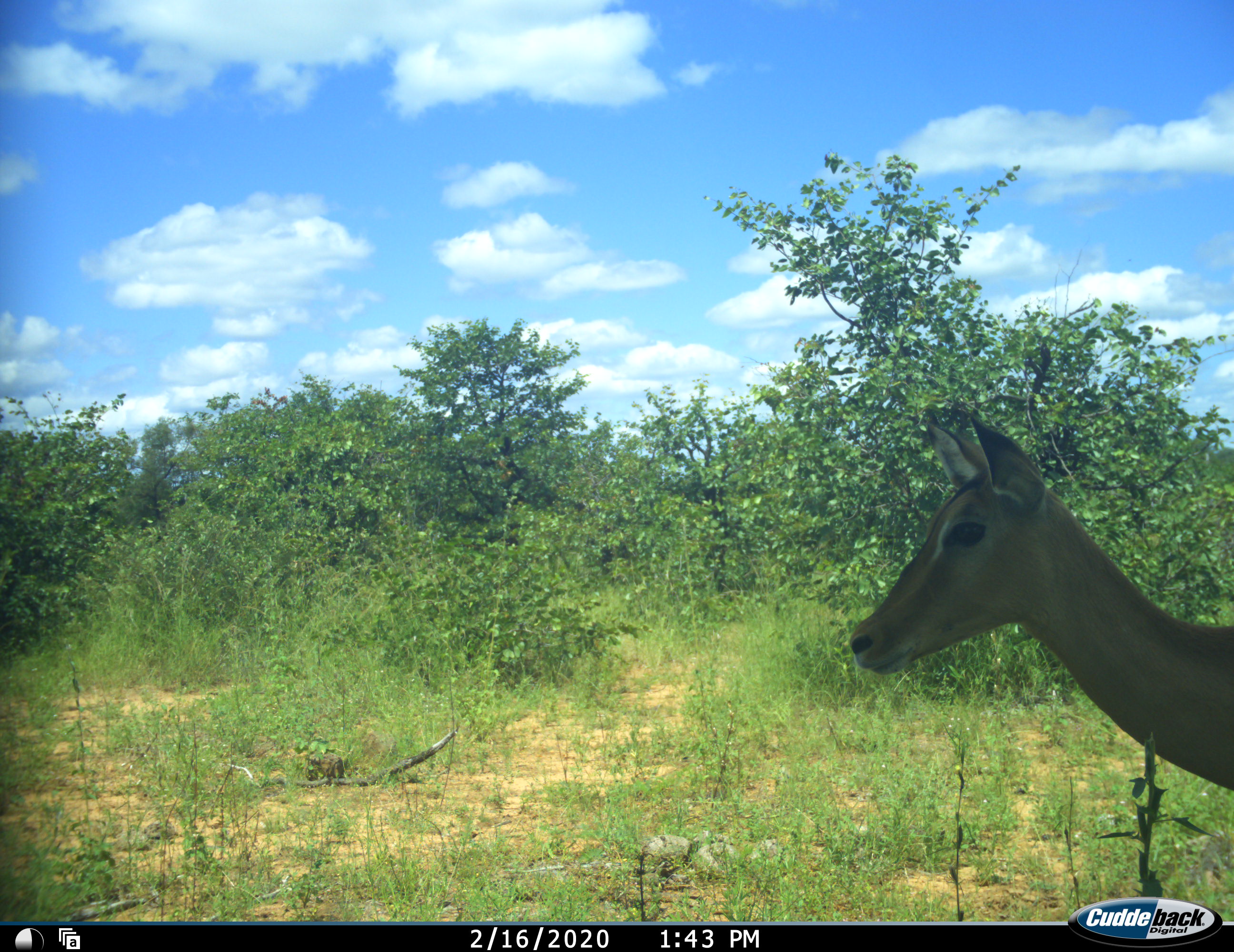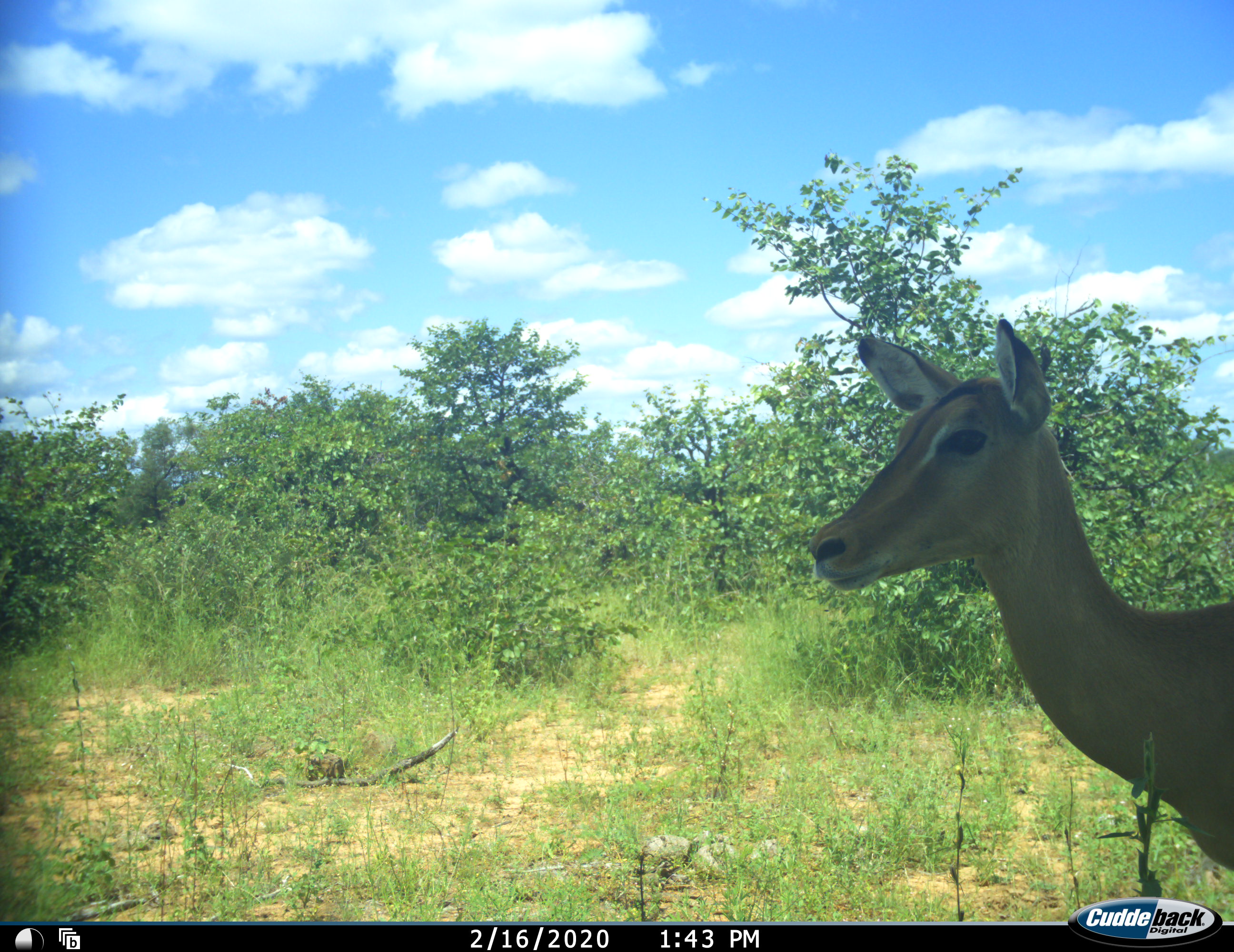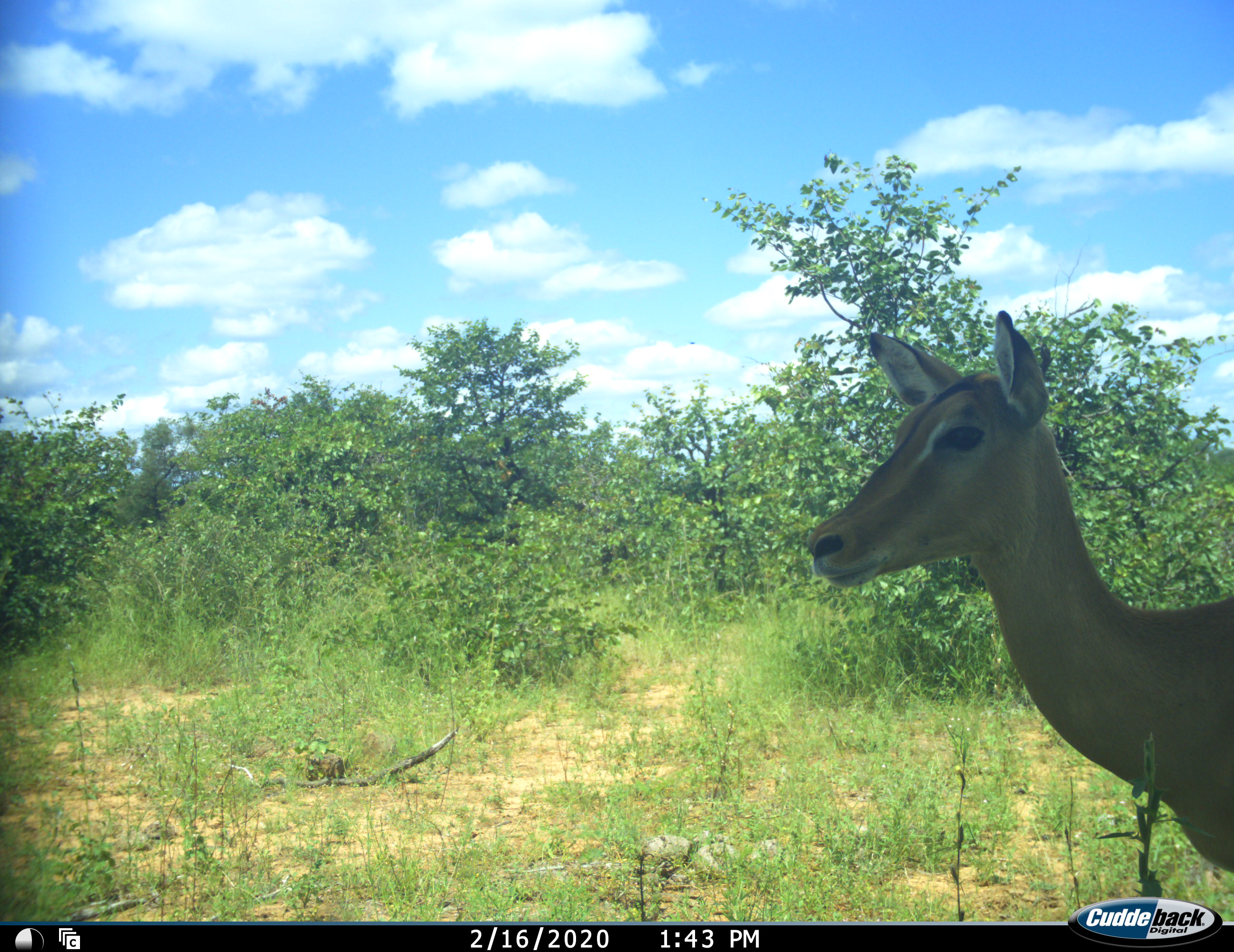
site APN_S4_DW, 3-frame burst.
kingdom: Animalia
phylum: Chordata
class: Mammalia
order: Artiodactyla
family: Bovidae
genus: Aepyceros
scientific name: Aepyceros melampus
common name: impala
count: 1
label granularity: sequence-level